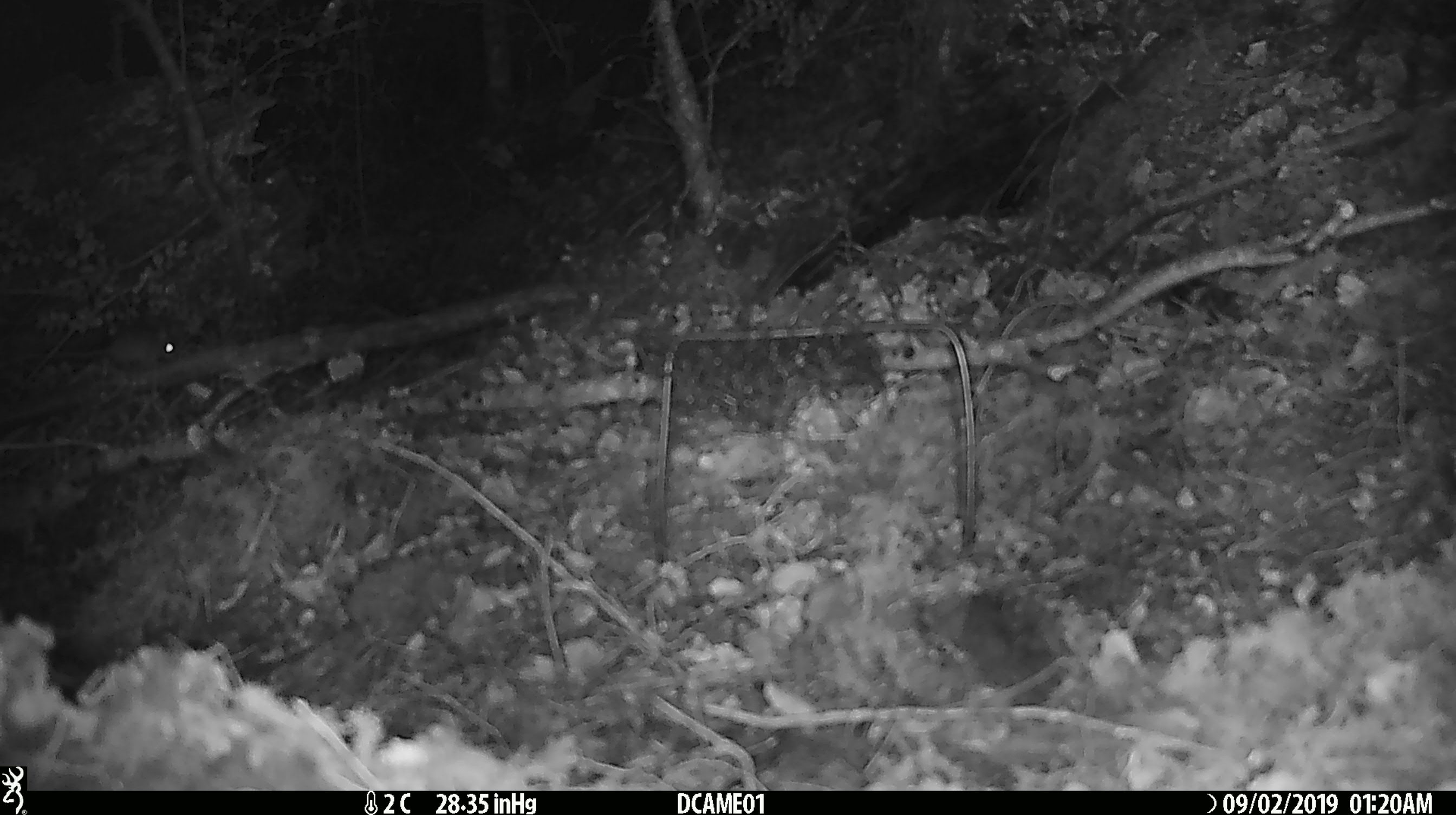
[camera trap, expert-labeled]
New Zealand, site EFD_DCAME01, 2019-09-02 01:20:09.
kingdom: Animalia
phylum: Chordata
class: Mammalia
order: Rodentia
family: Muridae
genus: Mus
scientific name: Mus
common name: mouse